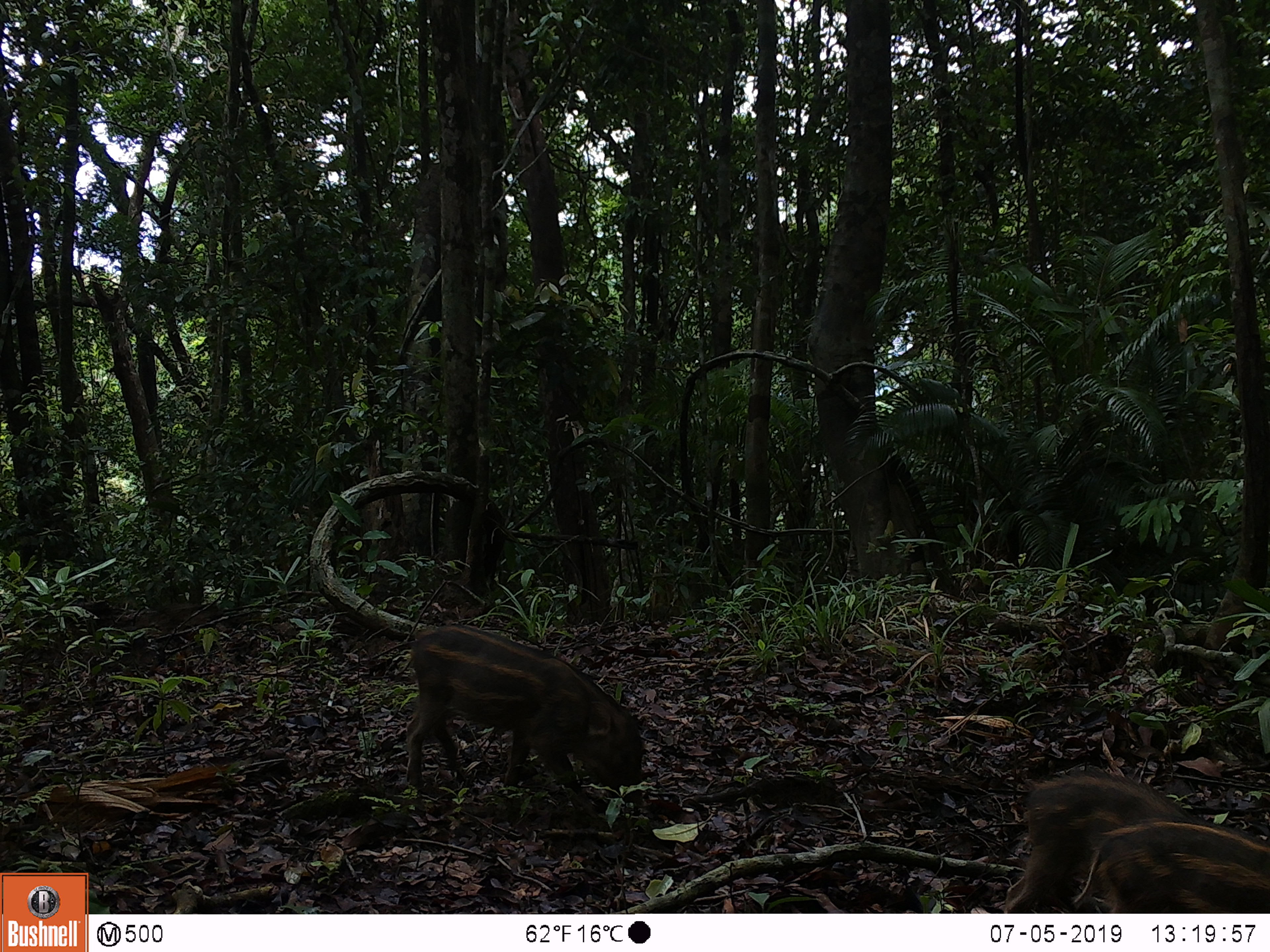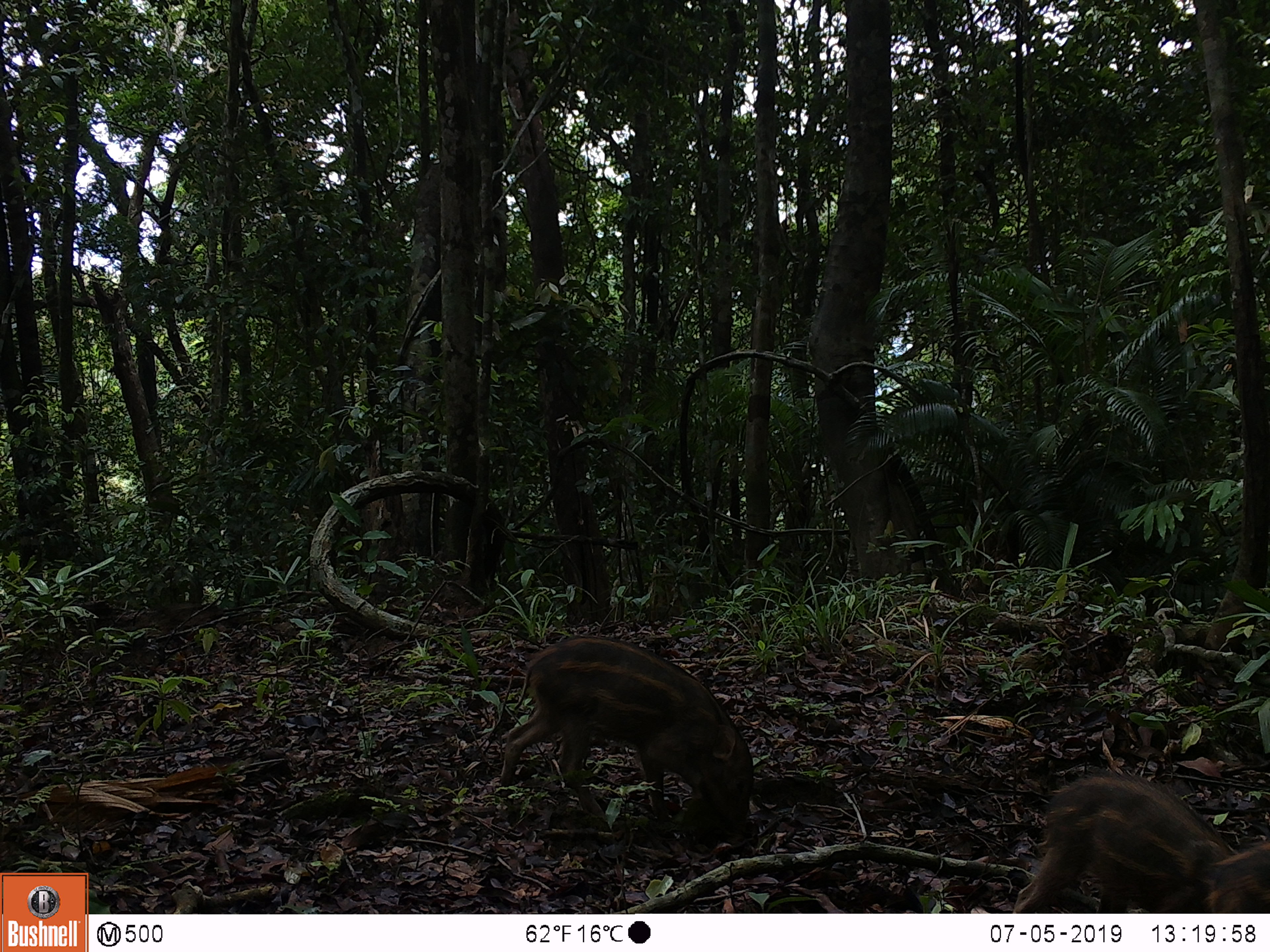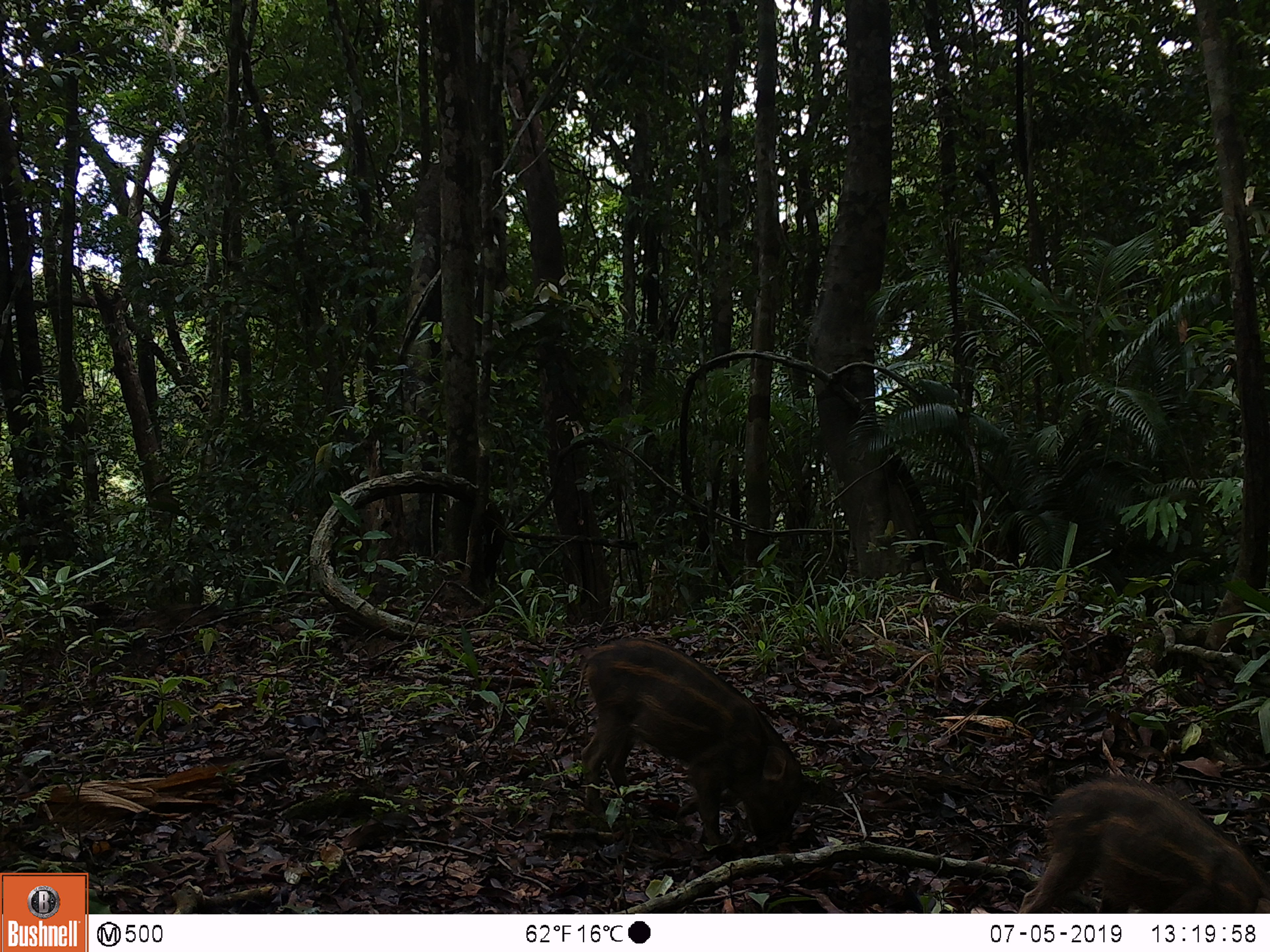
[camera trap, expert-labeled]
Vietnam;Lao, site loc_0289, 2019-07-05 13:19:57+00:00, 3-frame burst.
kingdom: Animalia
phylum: Chordata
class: Mammalia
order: Artiodactyla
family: Suidae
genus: Sus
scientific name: Sus scrofa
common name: eurasian wild pig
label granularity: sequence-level